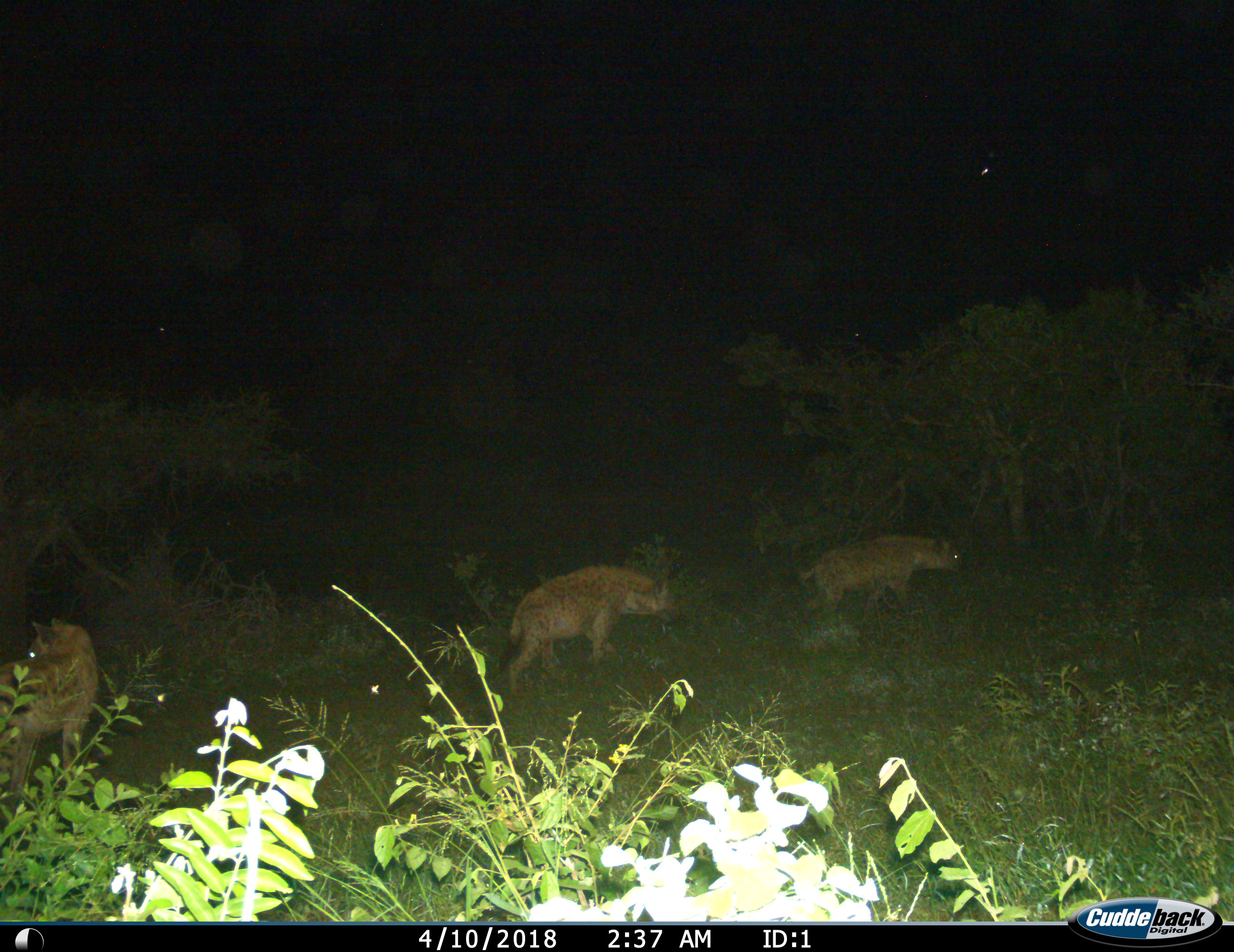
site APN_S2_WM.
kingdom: Animalia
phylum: Chordata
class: Mammalia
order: Carnivora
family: Hyaenidae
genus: Crocuta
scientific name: Crocuta crocuta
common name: spotted hyena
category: hyenaspotted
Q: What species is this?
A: Hyenaspotted (spotted hyena) (Crocuta crocuta).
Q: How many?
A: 3.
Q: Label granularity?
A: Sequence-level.